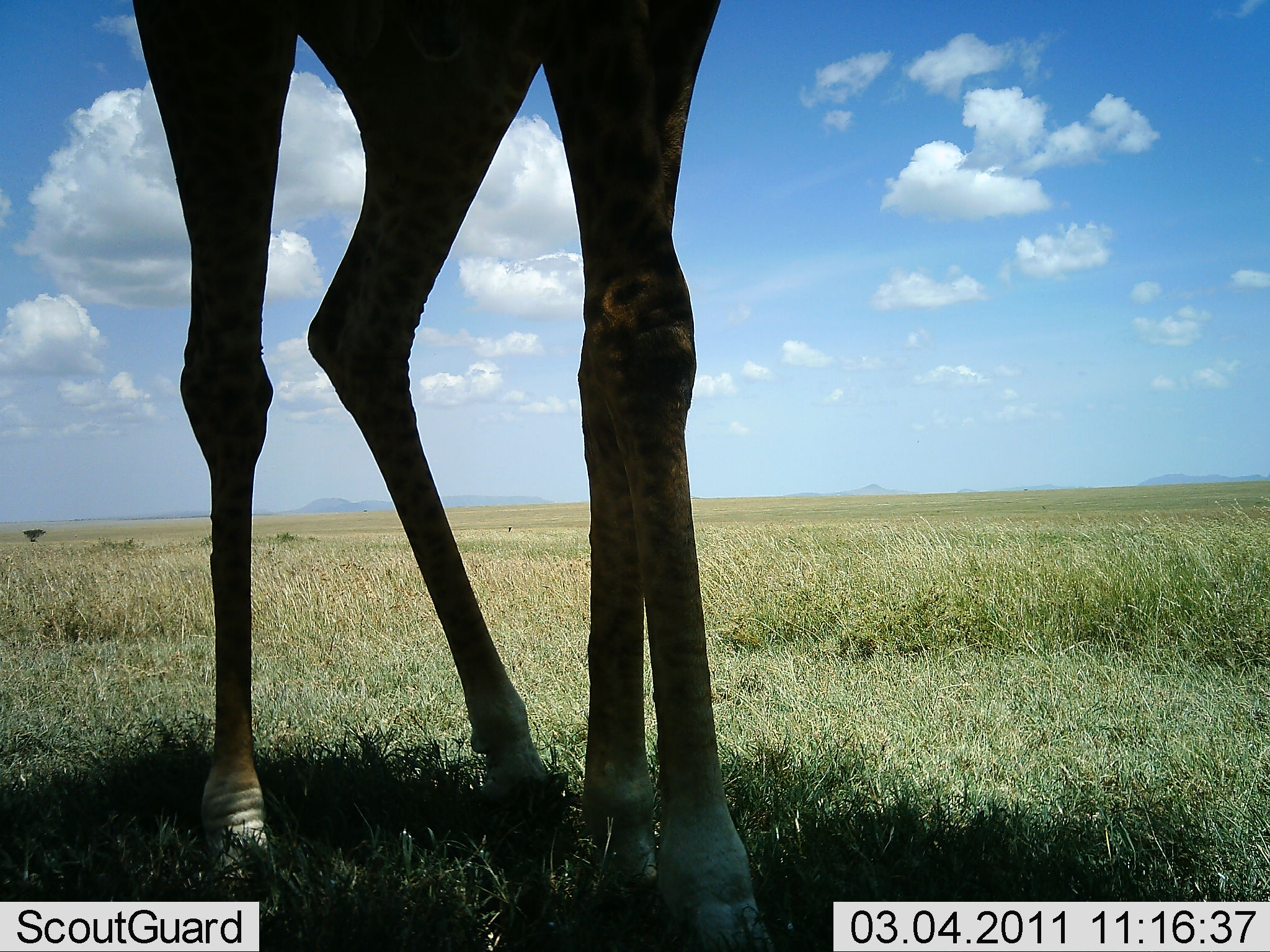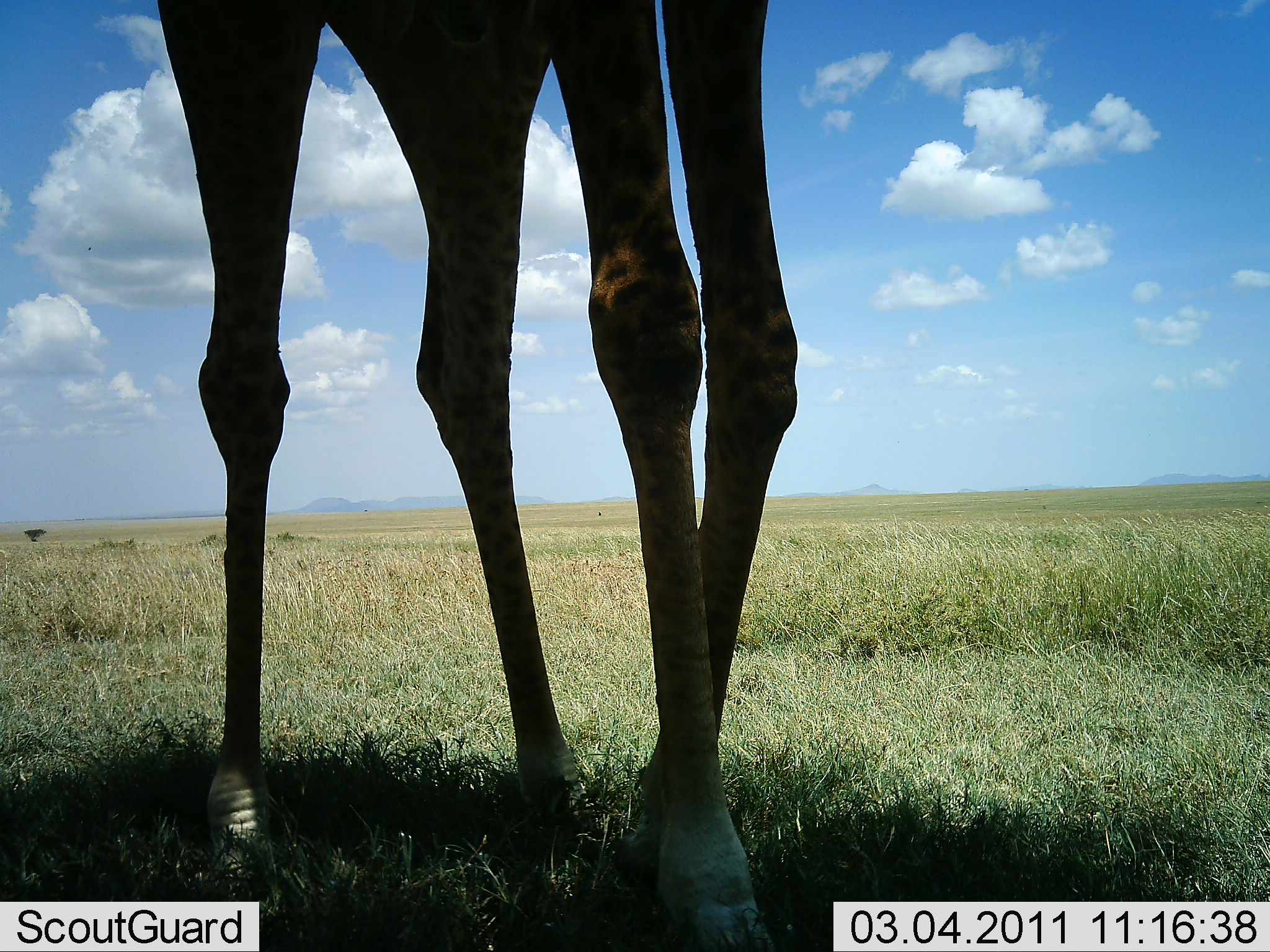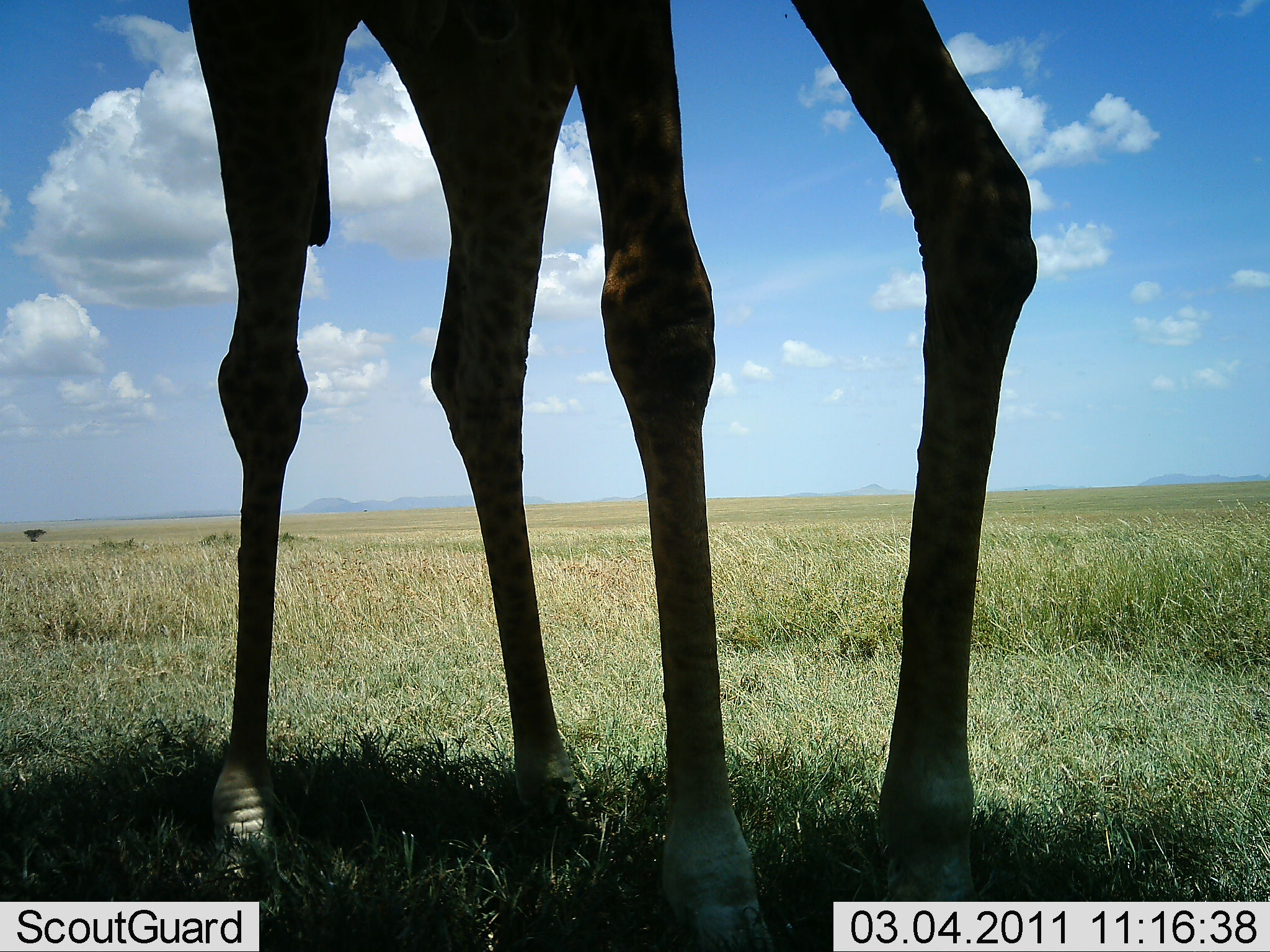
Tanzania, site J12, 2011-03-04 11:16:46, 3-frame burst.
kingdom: Animalia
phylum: Chordata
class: Mammalia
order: Artiodactyla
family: Giraffidae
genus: Giraffa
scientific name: Giraffa camelopardalis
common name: giraffe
Giraffe (Giraffa camelopardalis), count 1. Behavior (volunteer vote fractions): standing 59%, resting 0%, moving 35%, interacting 0%. Young present (vote fraction): 0%. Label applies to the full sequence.